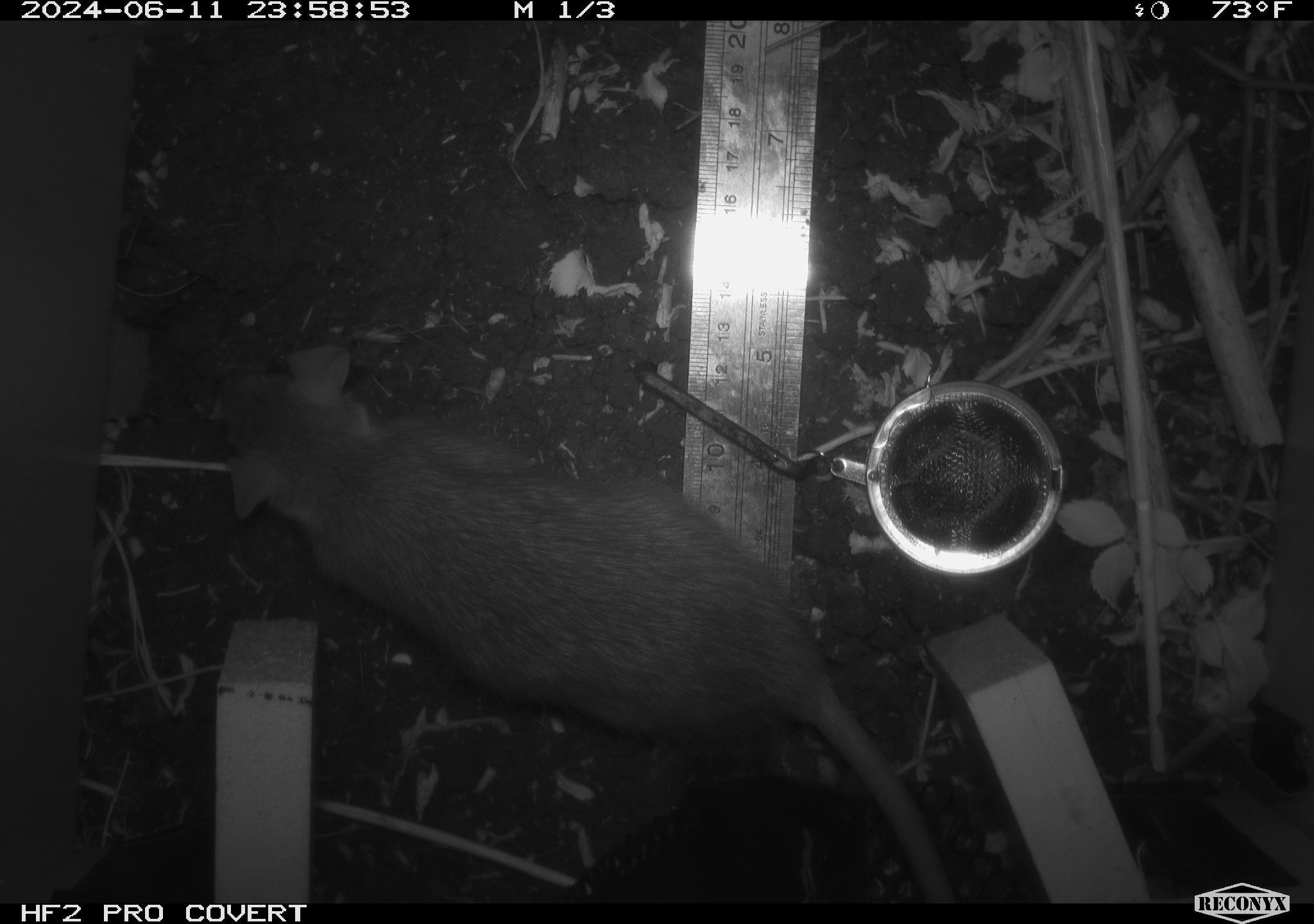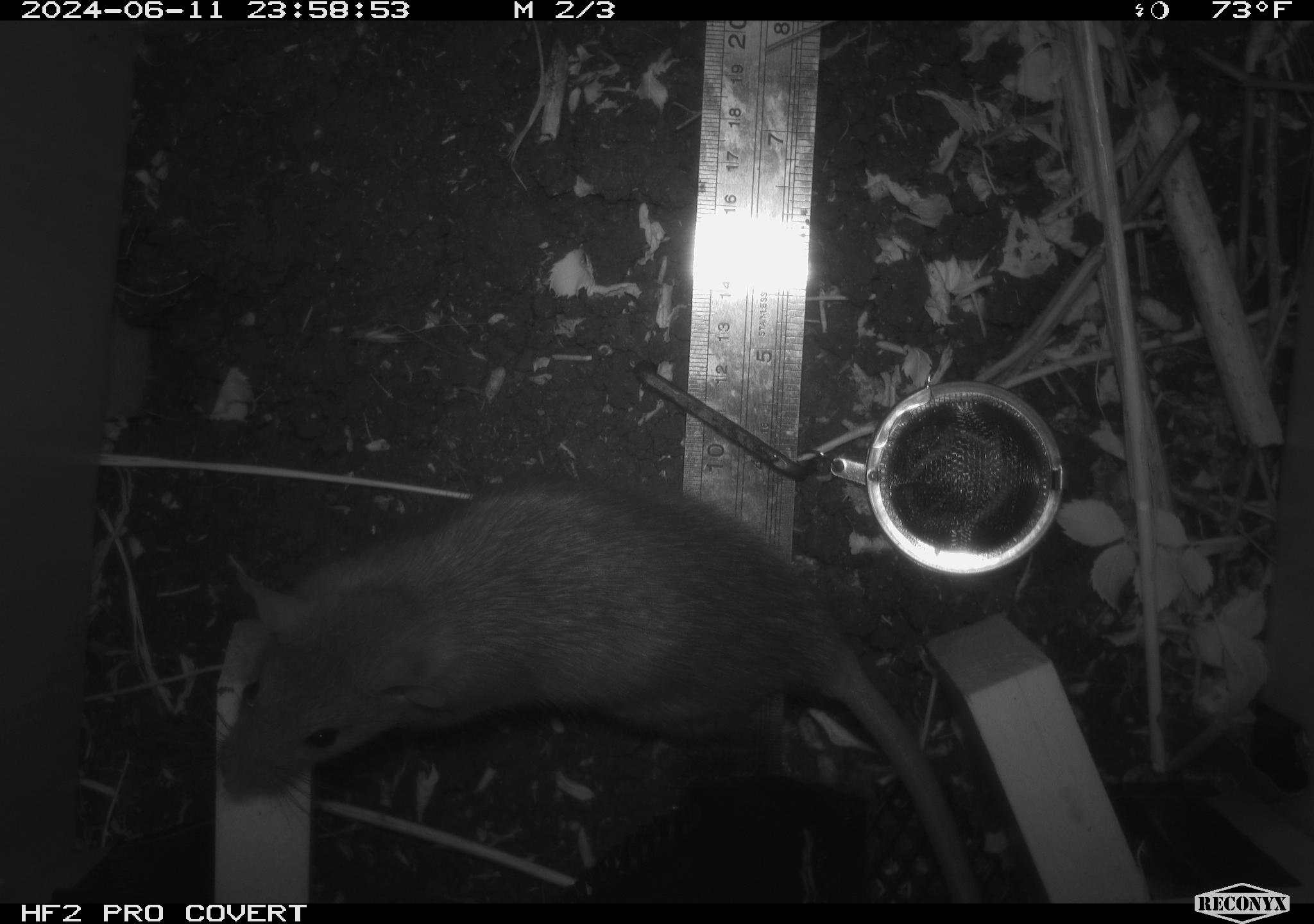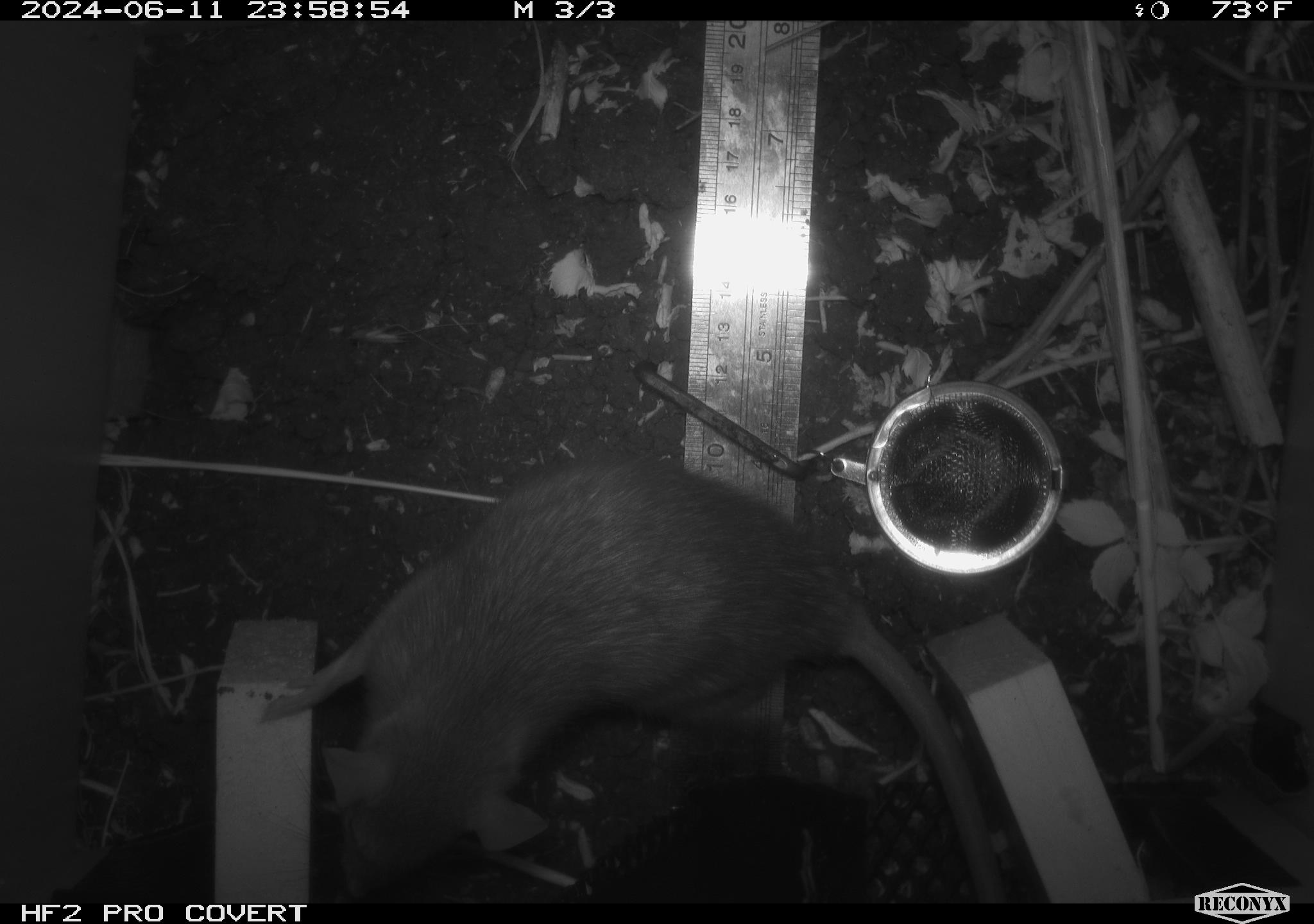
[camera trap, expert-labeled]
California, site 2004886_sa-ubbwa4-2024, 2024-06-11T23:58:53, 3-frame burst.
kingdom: Animalia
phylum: Chordata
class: Mammalia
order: Rodentia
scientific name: Rodentia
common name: woodrat or rat or mouse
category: woodrat or rat or mouse species